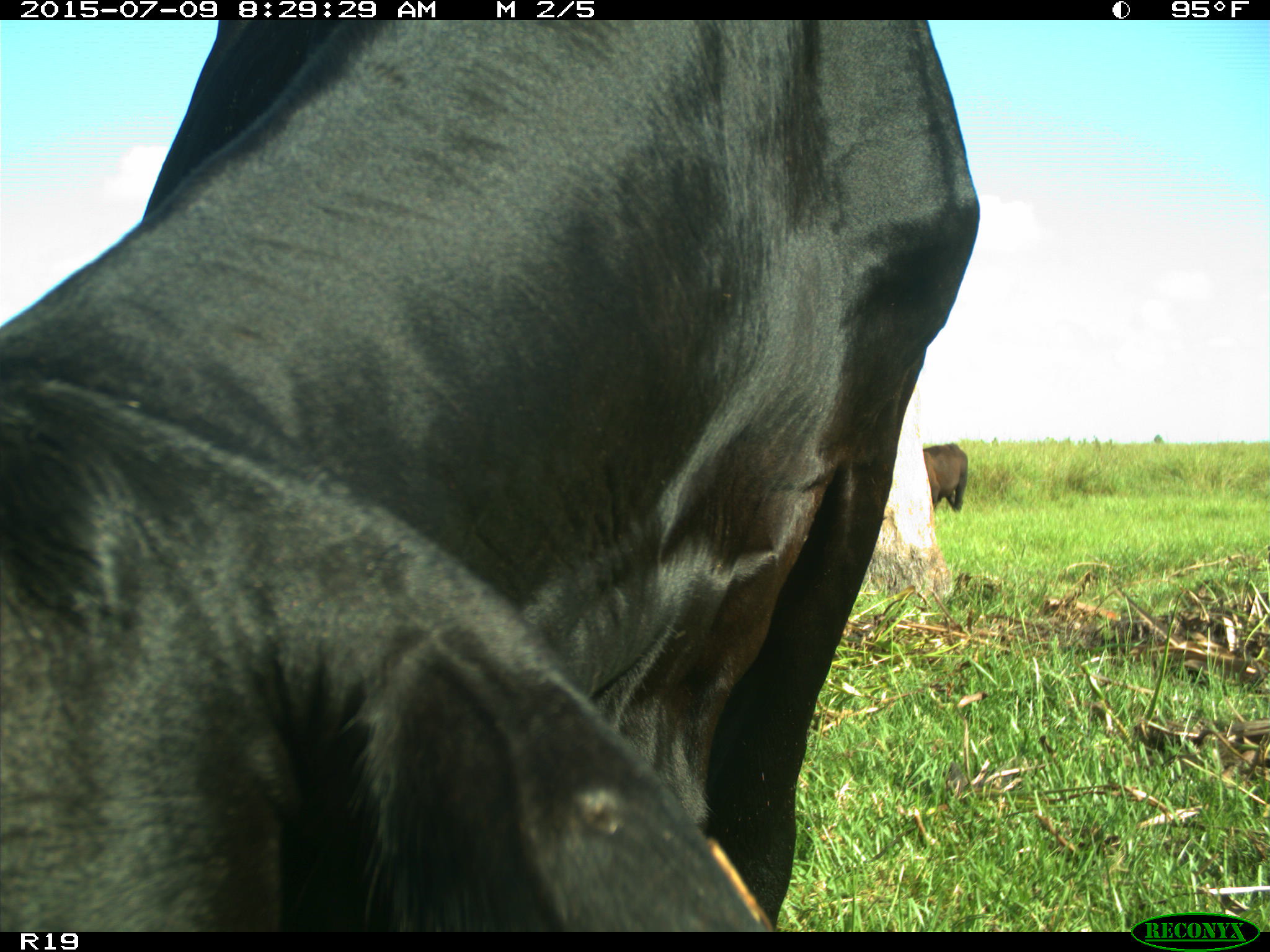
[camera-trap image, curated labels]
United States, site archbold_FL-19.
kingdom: Animalia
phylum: Chordata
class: Mammalia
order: Artiodactyla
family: Bovidae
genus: Bos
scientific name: Bos taurus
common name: domestic cow